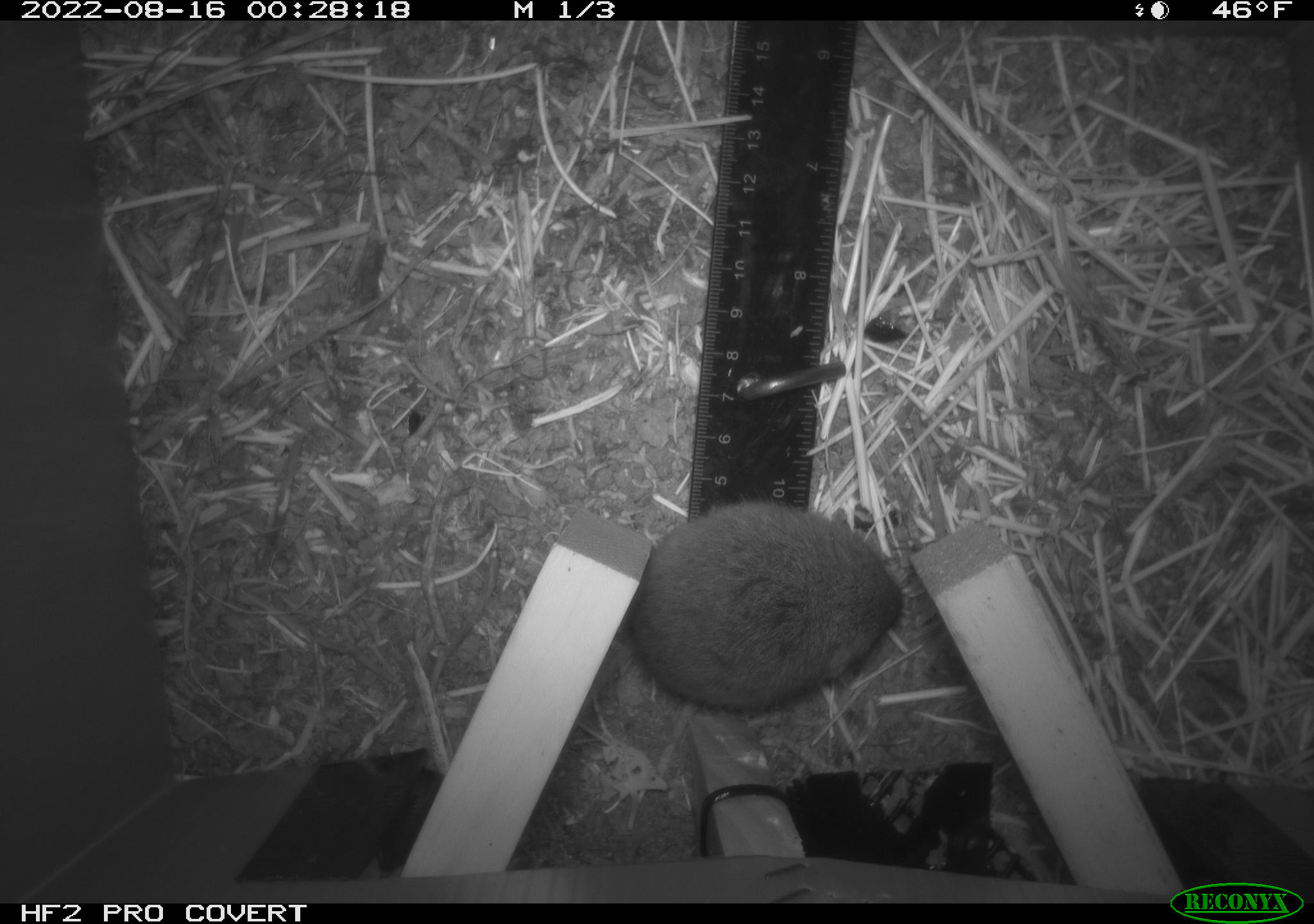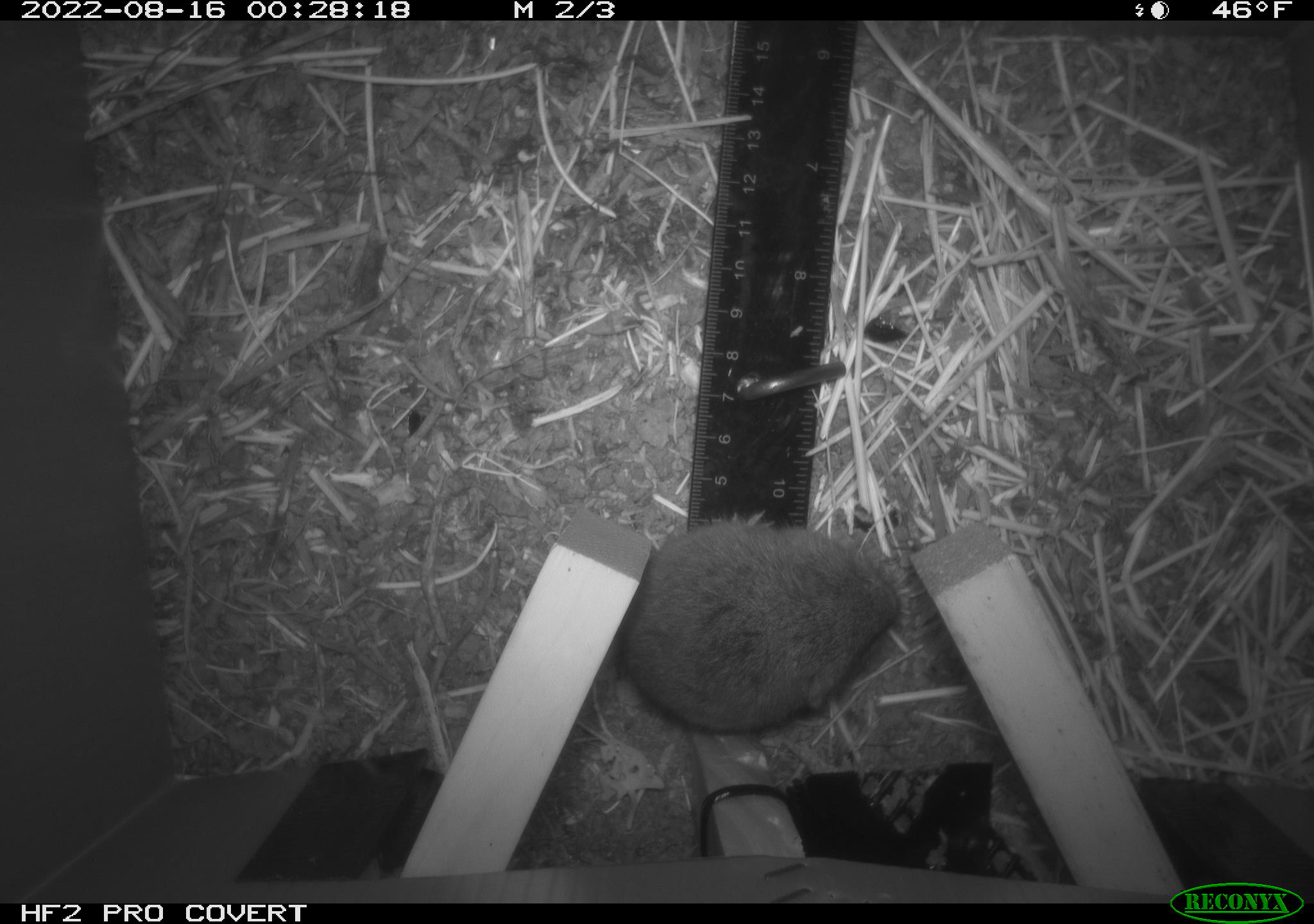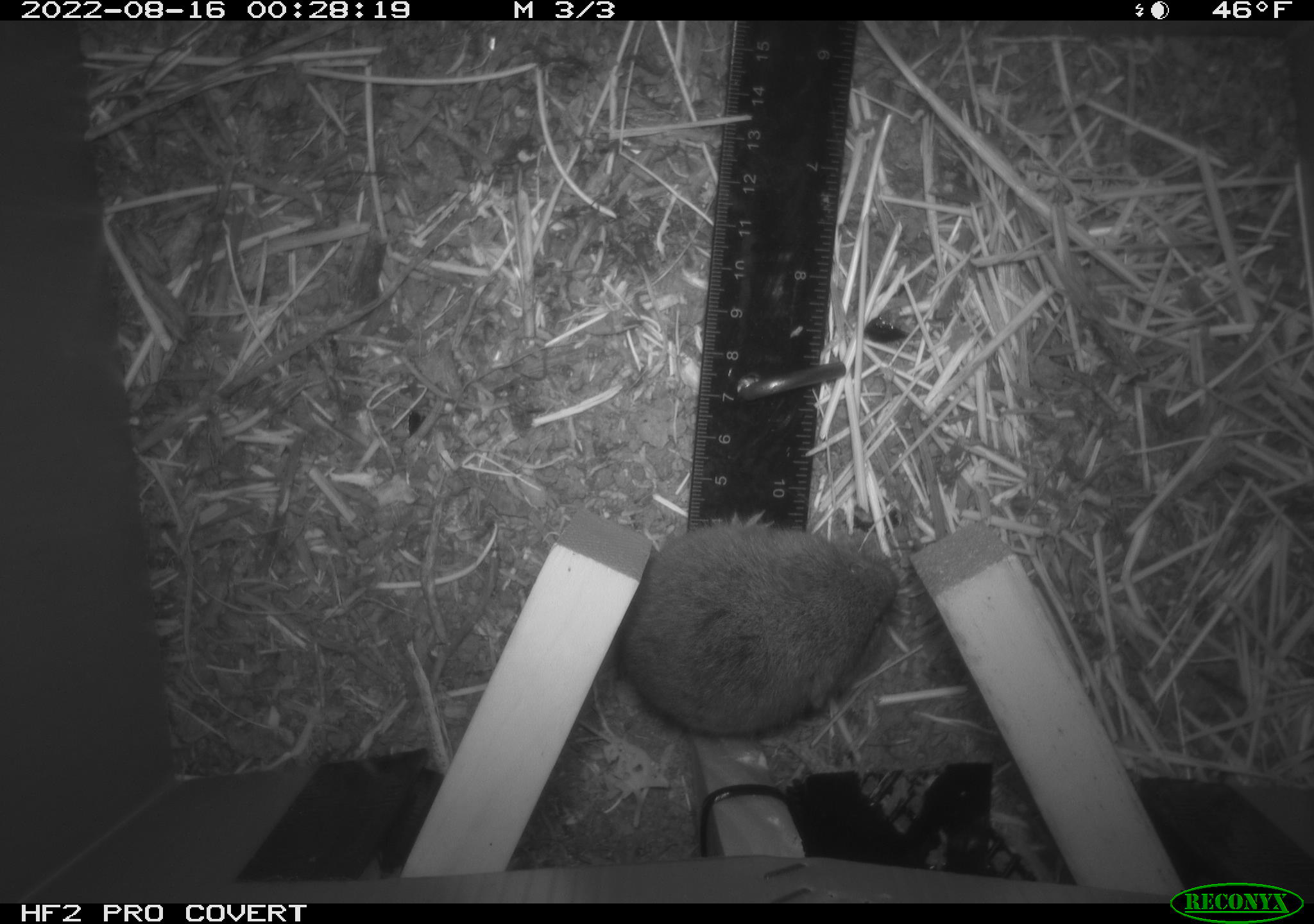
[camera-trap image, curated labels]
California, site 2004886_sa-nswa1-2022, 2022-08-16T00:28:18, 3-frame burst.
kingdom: Animalia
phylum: Chordata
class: Mammalia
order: Rodentia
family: Cricetidae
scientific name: Cricetidae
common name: hamsters, voles, lemmings, and allies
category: cricetidae family